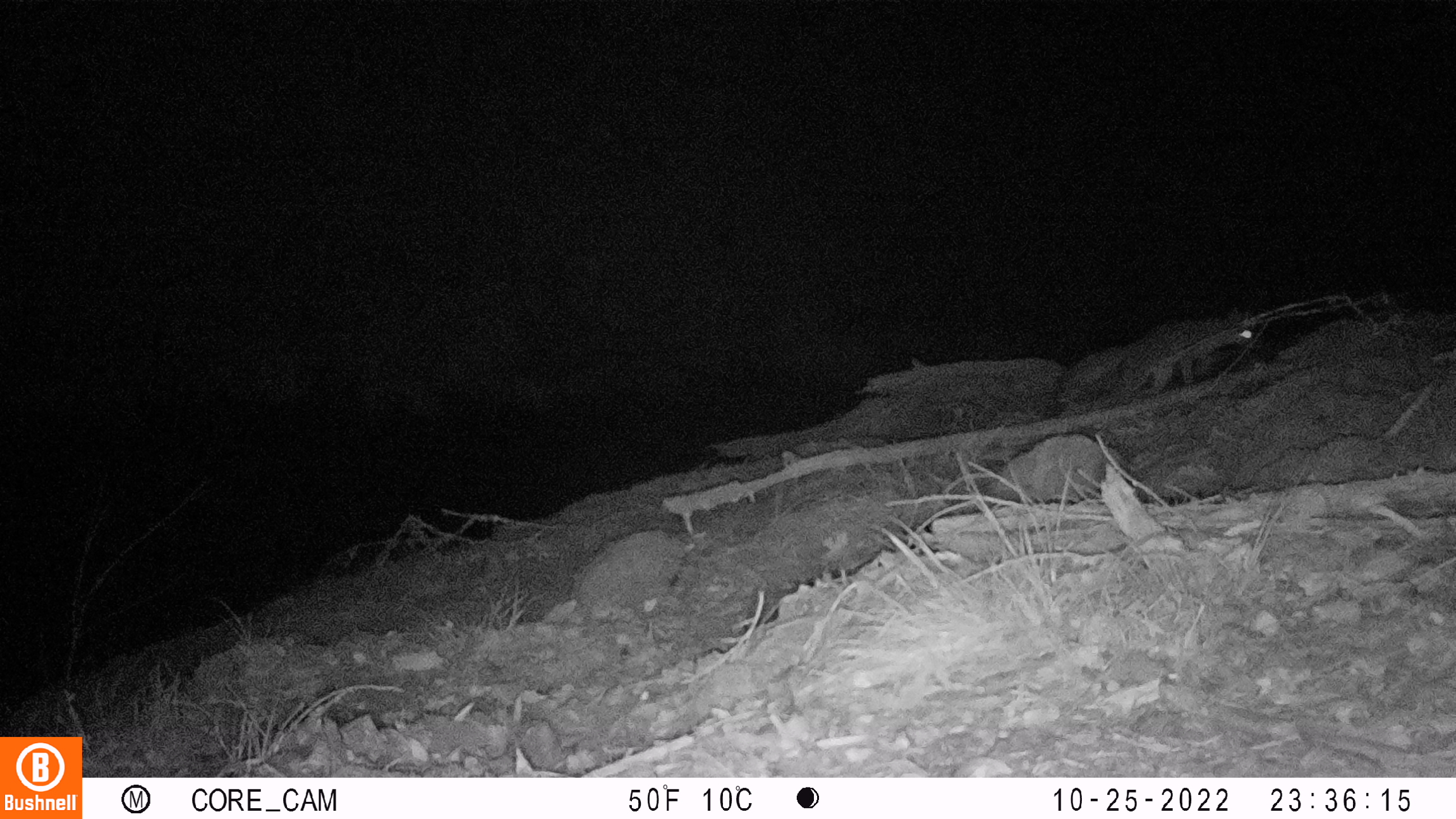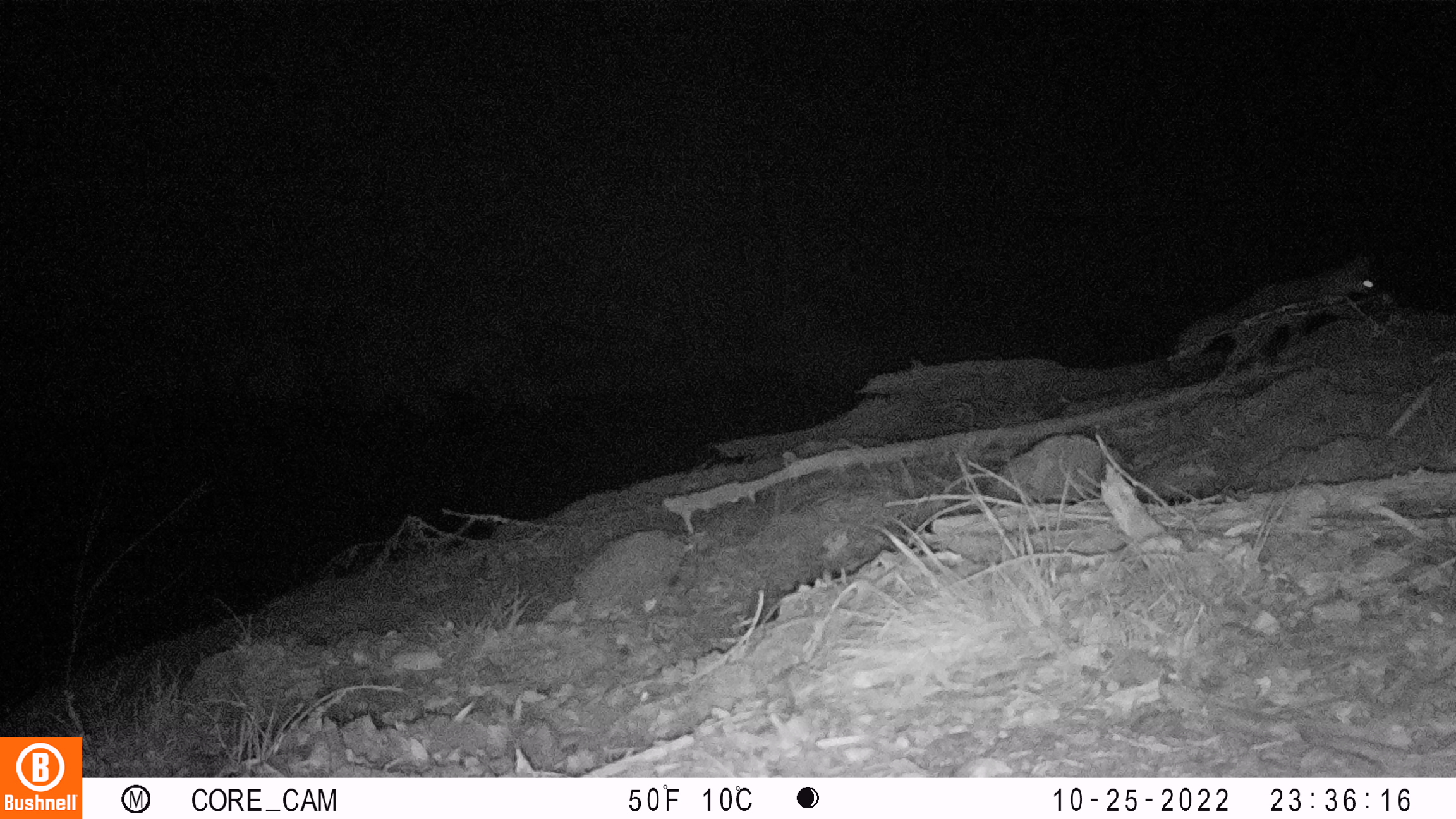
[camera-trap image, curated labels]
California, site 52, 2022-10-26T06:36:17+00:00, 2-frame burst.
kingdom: Animalia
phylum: Chordata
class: Mammalia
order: Carnivora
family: Canidae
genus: Urocyon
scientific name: Urocyon cinereoargenteus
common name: gray fox